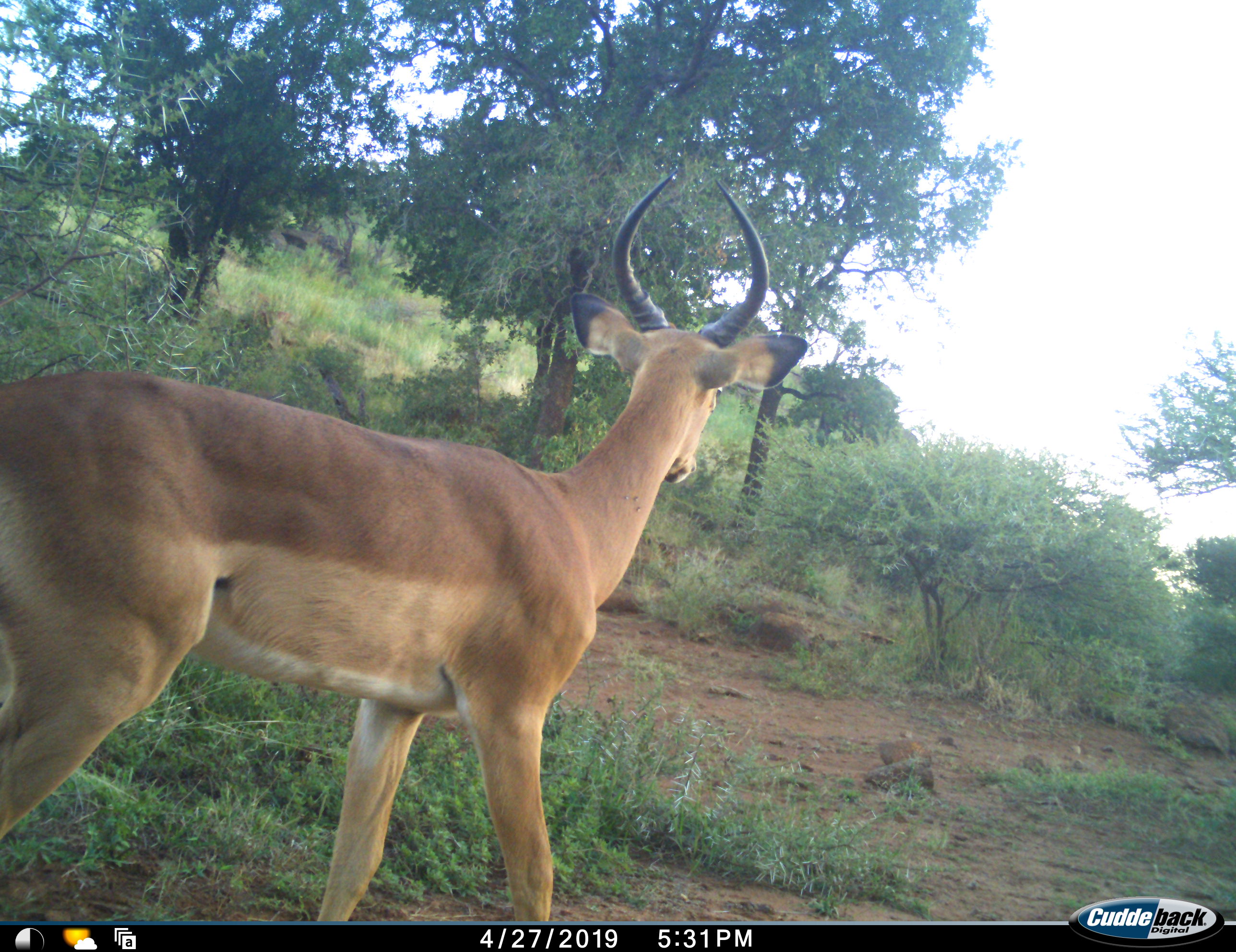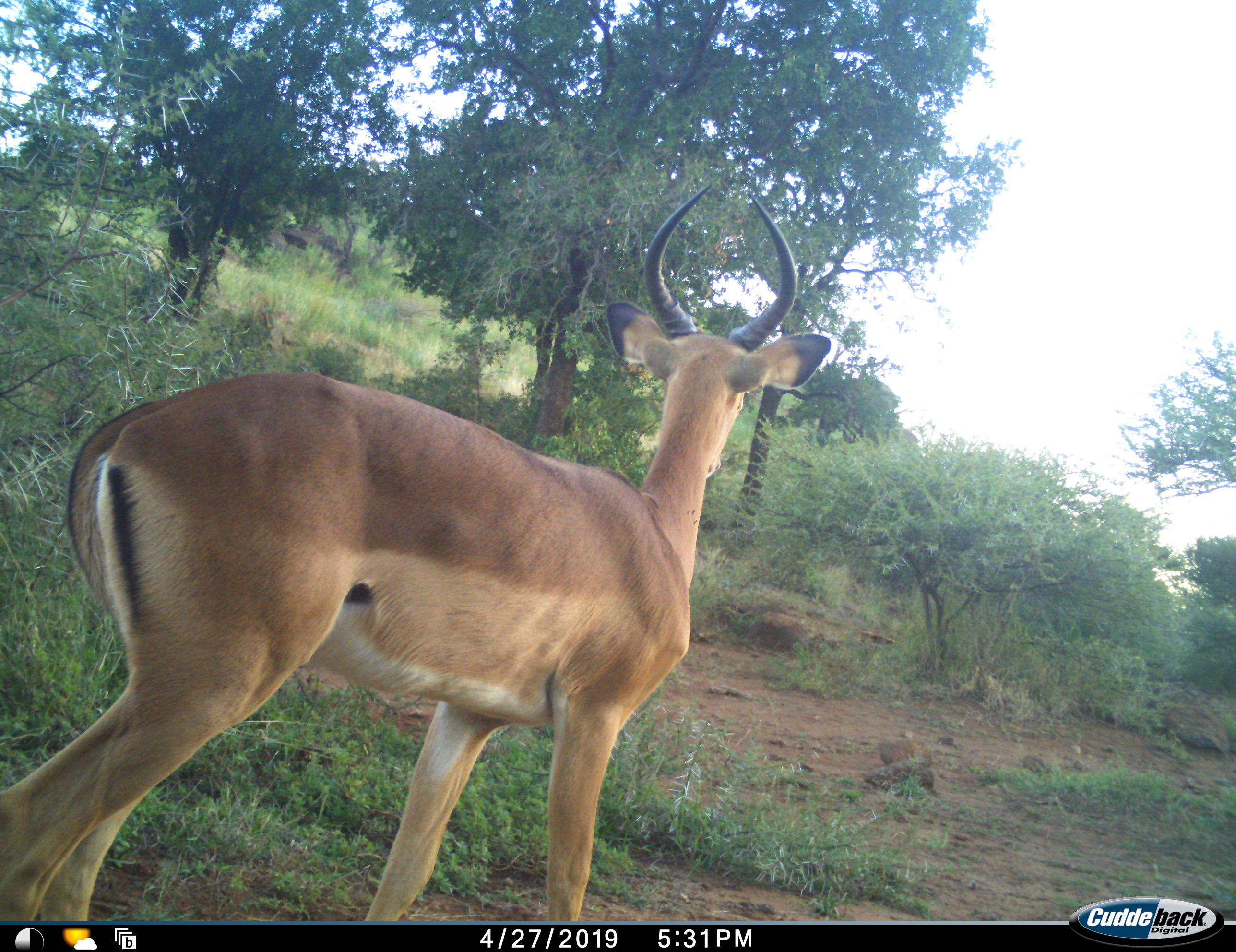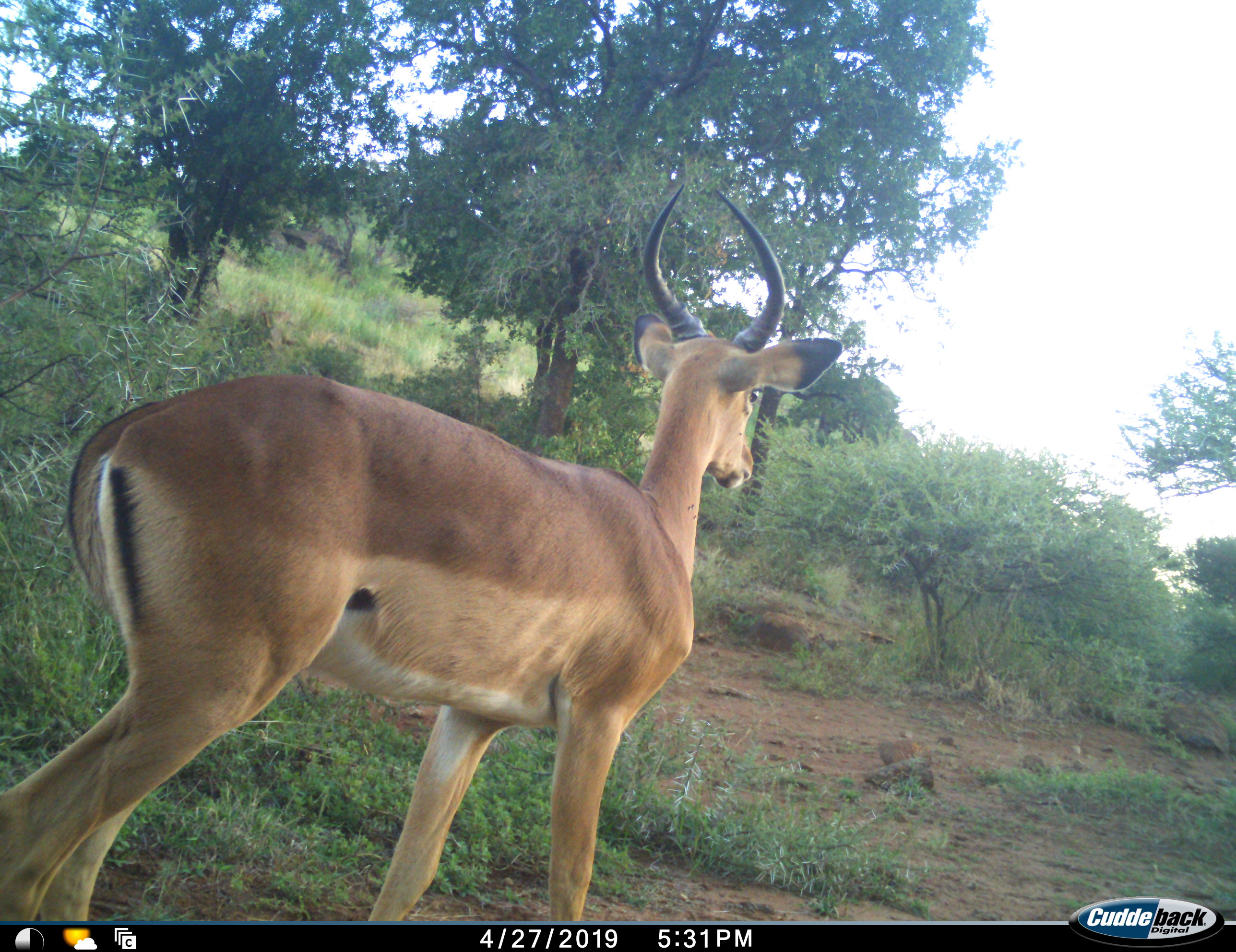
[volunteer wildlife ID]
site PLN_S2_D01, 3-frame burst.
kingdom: Animalia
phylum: Chordata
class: Mammalia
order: Artiodactyla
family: Bovidae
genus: Aepyceros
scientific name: Aepyceros melampus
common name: impala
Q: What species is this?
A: Impala (Aepyceros melampus).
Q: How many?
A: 1.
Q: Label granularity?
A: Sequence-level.